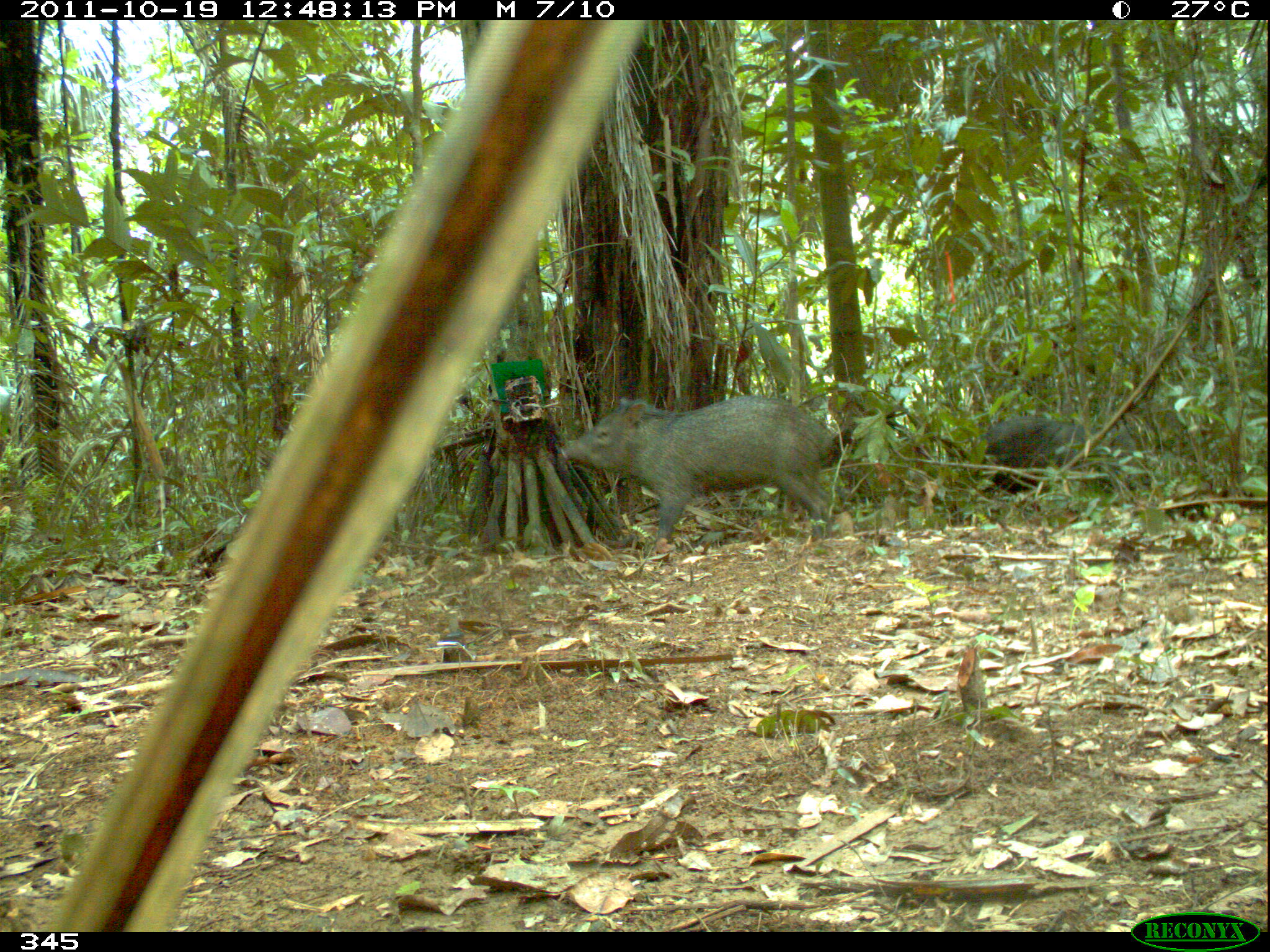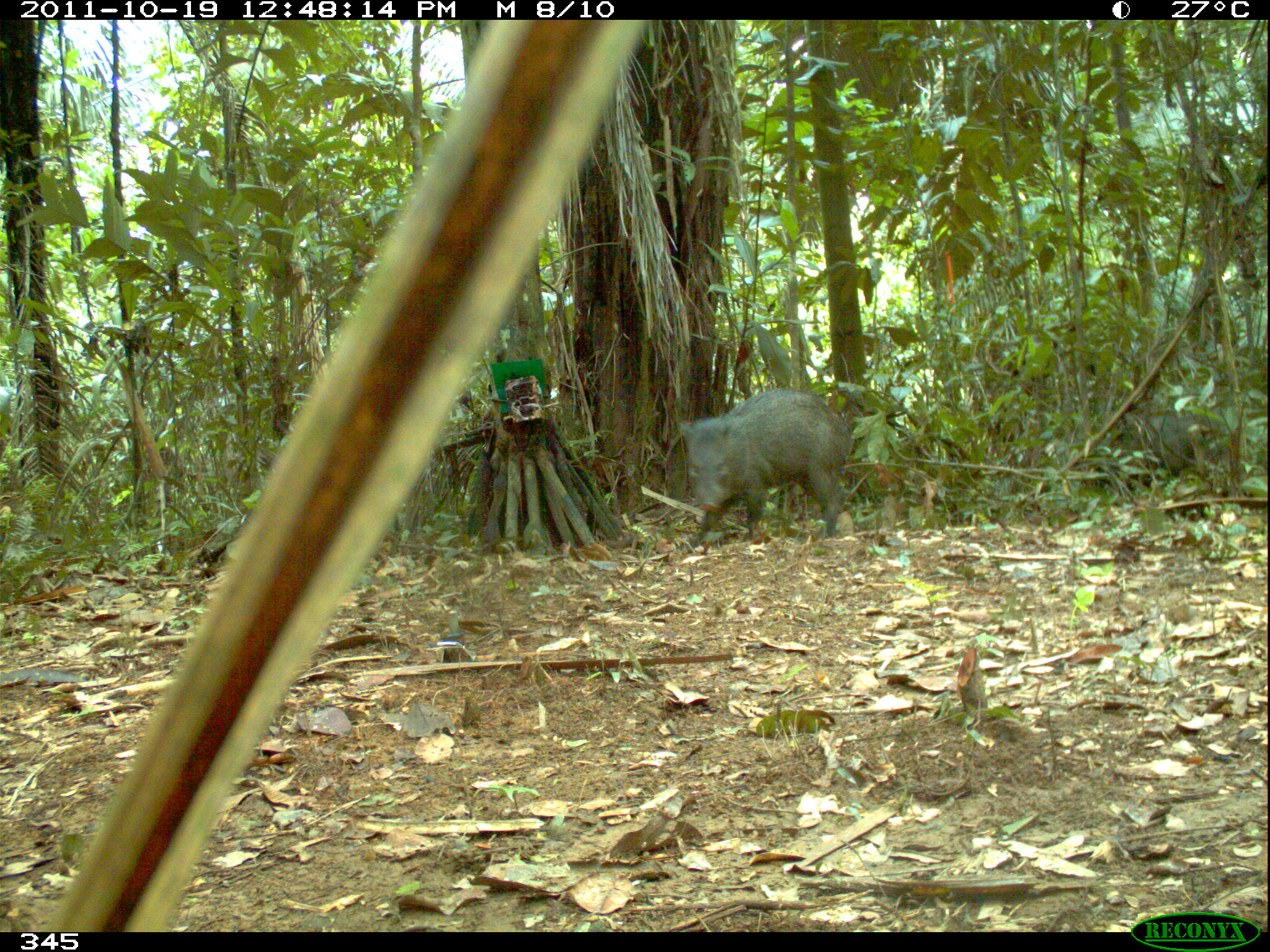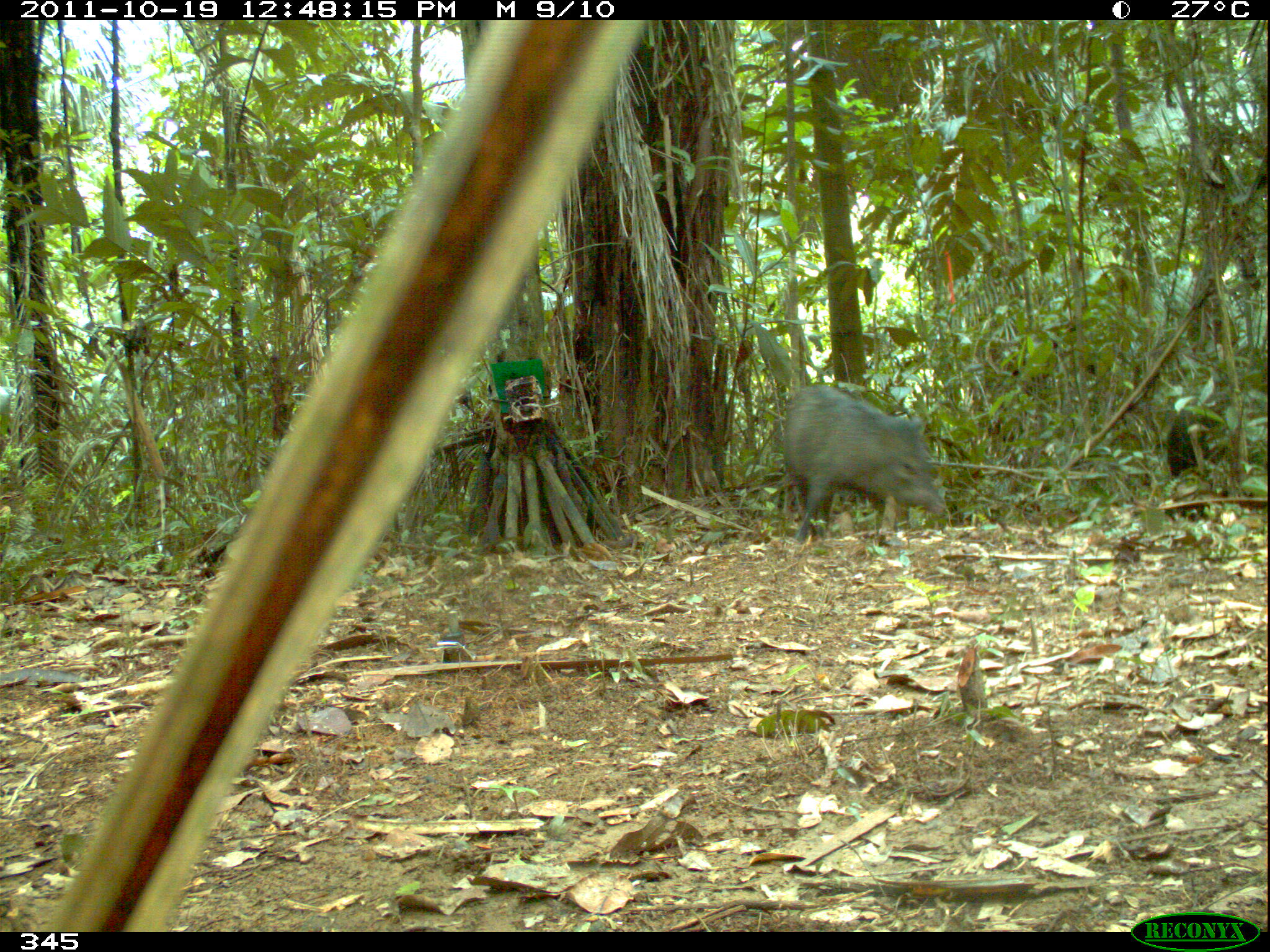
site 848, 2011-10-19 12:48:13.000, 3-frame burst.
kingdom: Animalia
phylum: Chordata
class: Mammalia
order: Artiodactyla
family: Tayassuidae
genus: Pecari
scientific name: Pecari tajacu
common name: collared peccary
Pecari tajacu (collared peccary).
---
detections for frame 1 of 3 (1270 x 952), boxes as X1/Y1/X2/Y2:
pecari tajacu: 558/394/842/546; 980/415/1136/492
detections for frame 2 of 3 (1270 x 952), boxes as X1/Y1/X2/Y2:
pecari tajacu: 679/391/852/547; 1116/412/1226/475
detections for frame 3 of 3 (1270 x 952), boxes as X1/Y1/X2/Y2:
pecari tajacu: 782/384/949/544; 1165/398/1245/481